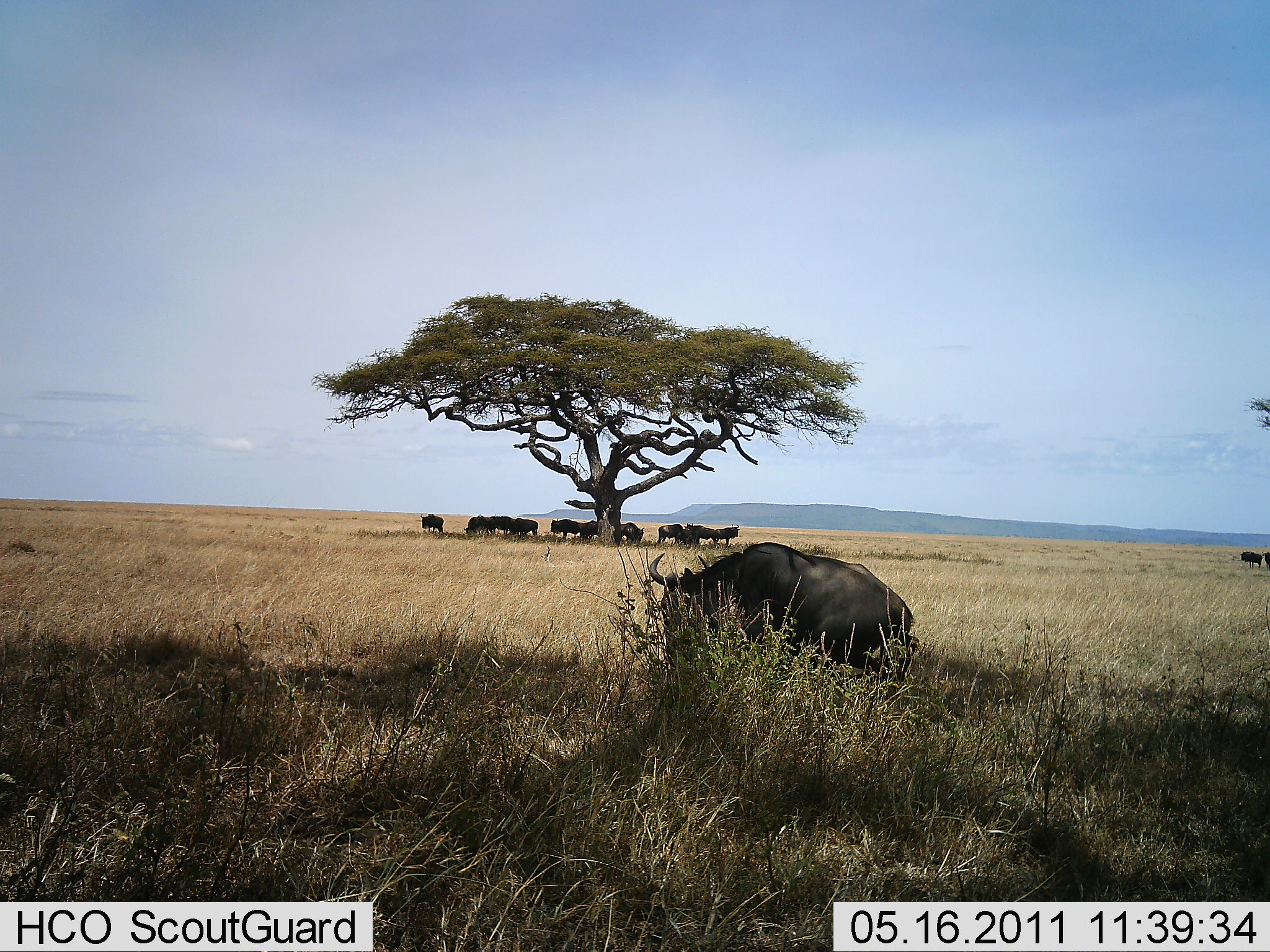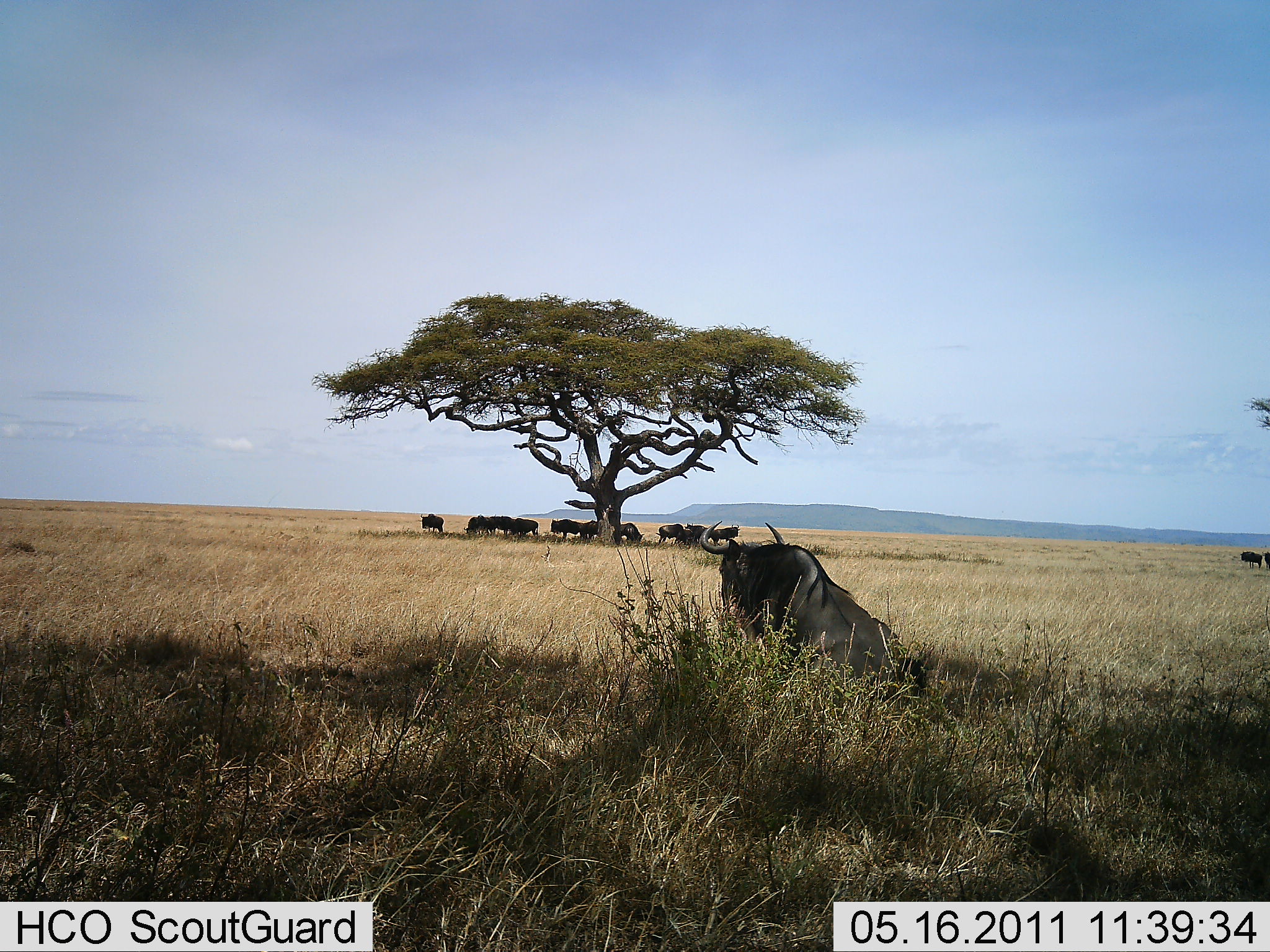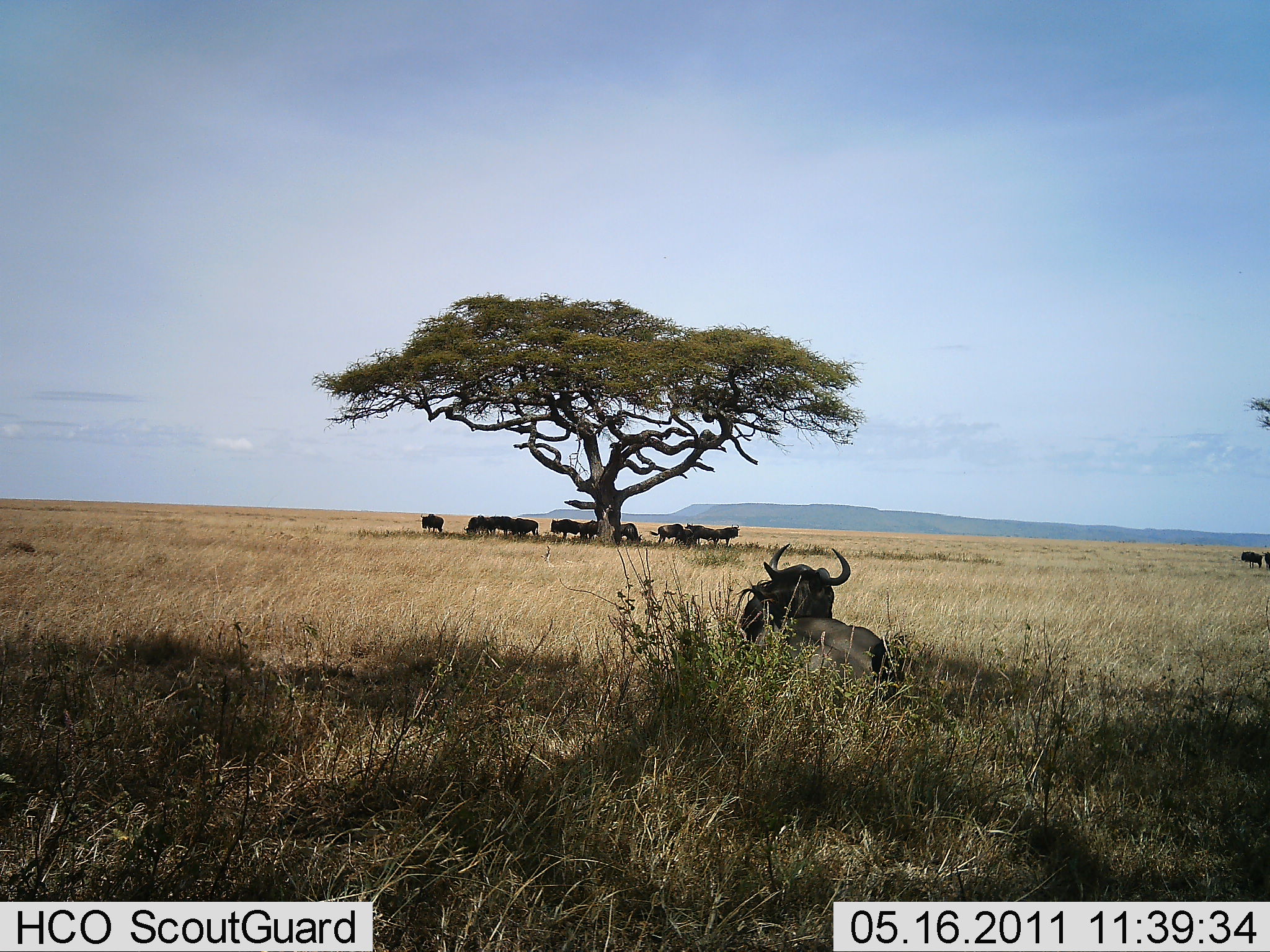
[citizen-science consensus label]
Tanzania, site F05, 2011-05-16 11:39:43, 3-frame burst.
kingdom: Animalia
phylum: Chordata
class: Mammalia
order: Artiodactyla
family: Bovidae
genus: Connochaetes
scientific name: Connochaetes taurinus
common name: blue wildebeest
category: wildebeest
Wildebeest (blue wildebeest) (Connochaetes taurinus), count 11-50. Behavior (volunteer vote fractions): standing 70%, resting 100%, moving 10%, interacting 0%. Young present (vote fraction): 0%. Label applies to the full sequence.